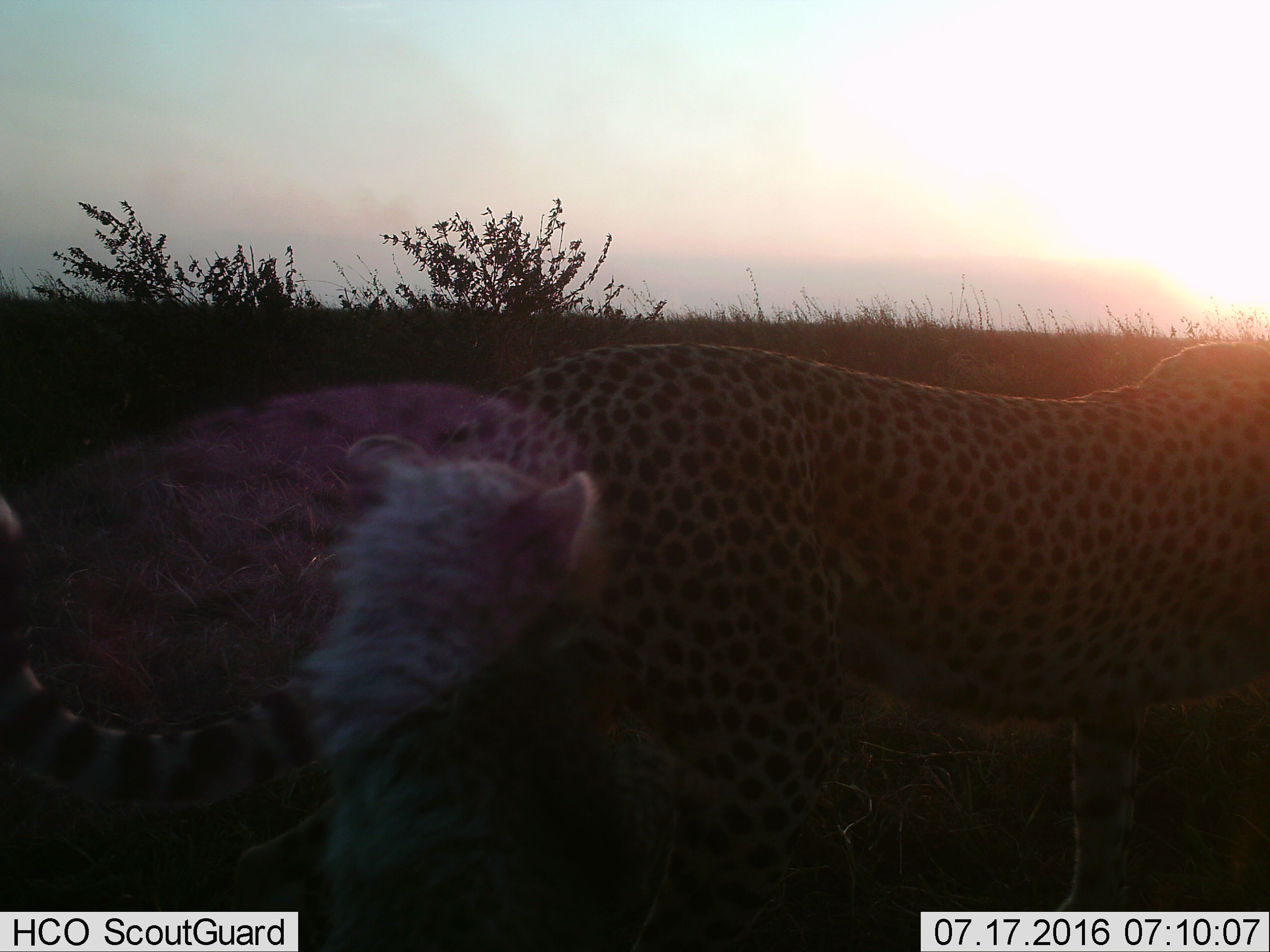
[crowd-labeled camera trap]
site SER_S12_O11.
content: unidentified animal